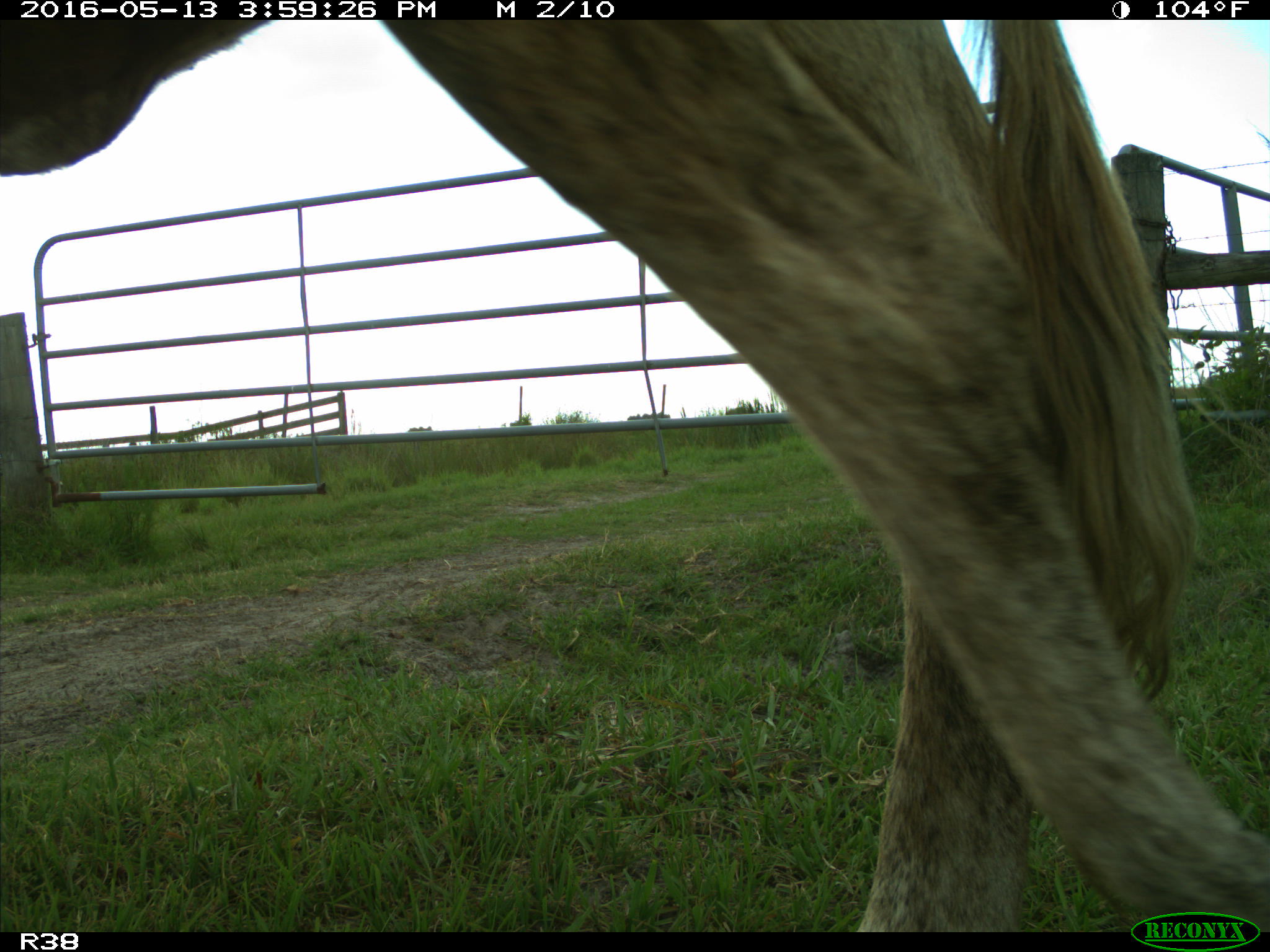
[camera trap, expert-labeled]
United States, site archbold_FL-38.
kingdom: Animalia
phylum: Chordata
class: Mammalia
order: Artiodactyla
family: Bovidae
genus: Bos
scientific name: Bos taurus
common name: domestic cow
Bos taurus (domestic cow).